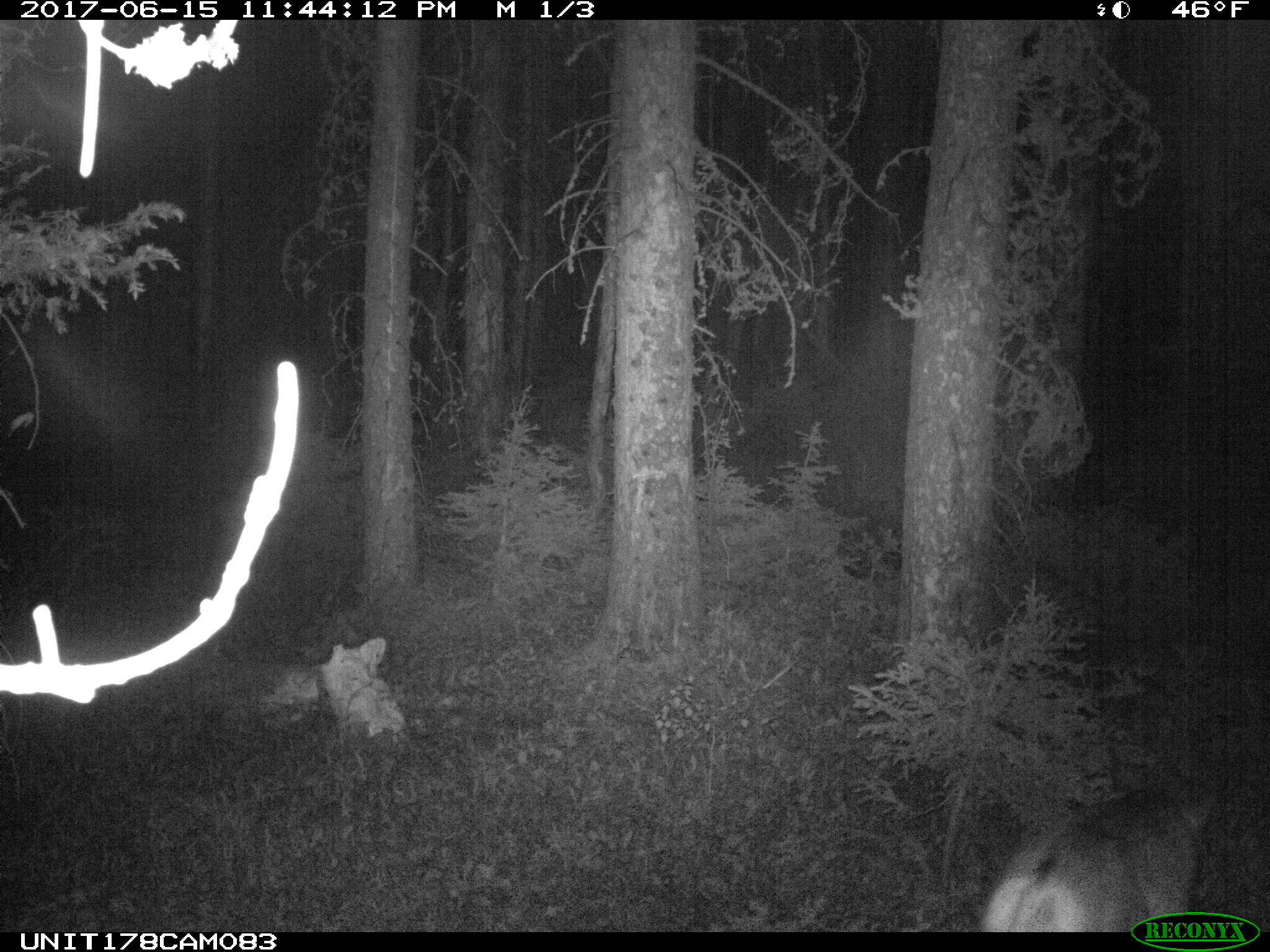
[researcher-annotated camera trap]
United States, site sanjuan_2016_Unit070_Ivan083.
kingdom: Animalia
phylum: Chordata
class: Mammalia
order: Artiodactyla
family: Cervidae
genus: Odocoileus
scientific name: Odocoileus hemionus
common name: mule deer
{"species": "Odocoileus hemionus (mule deer)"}